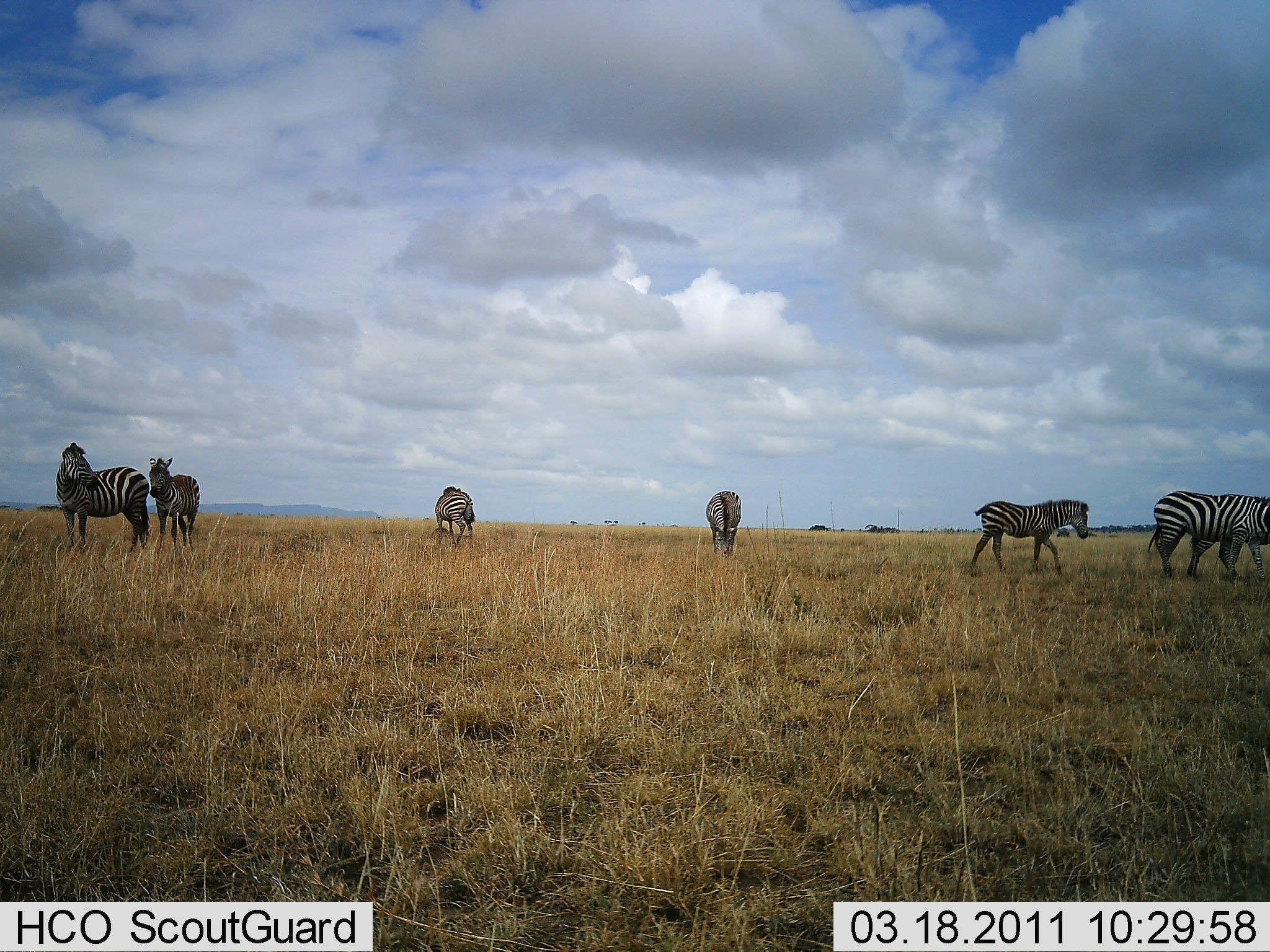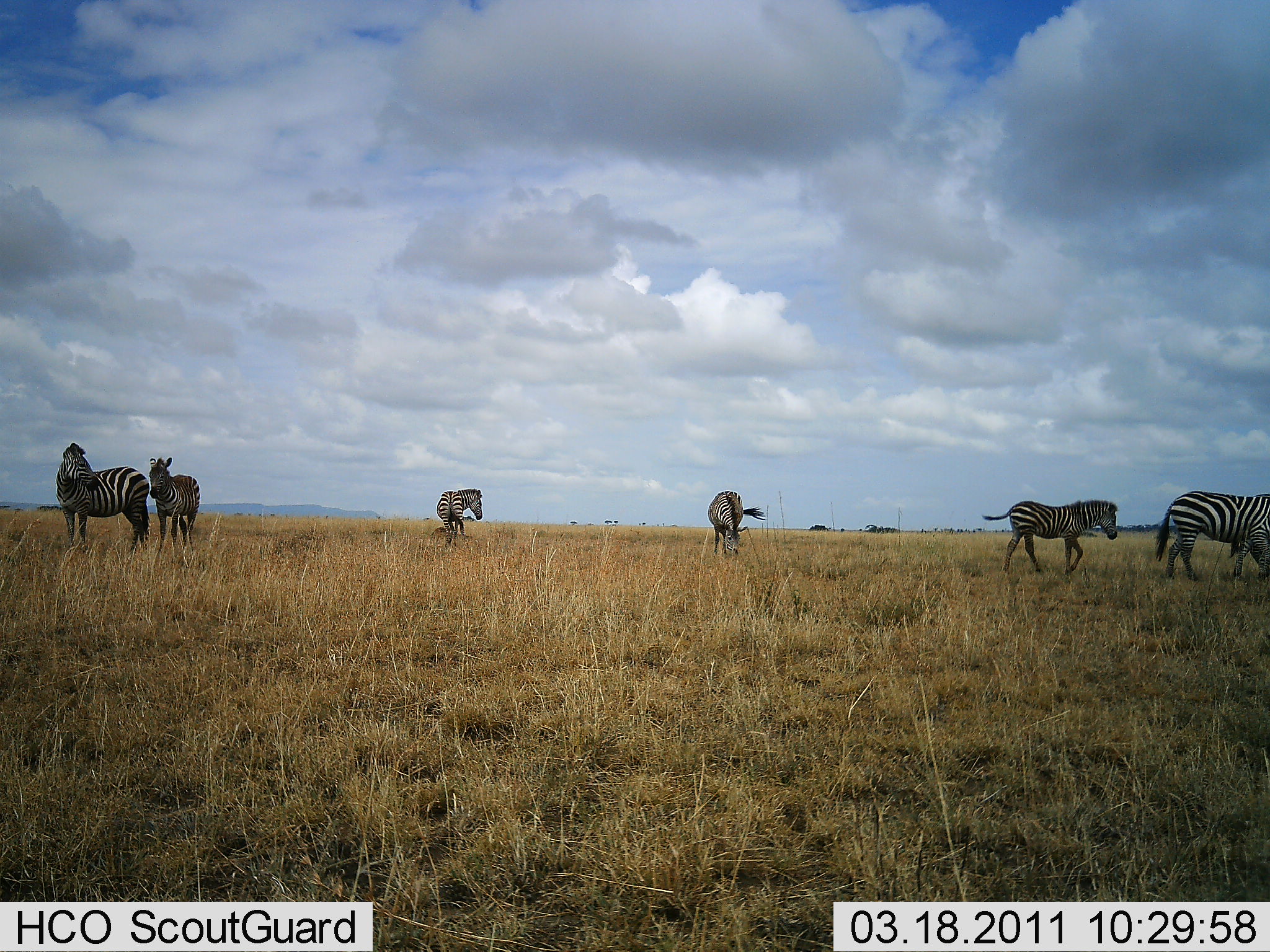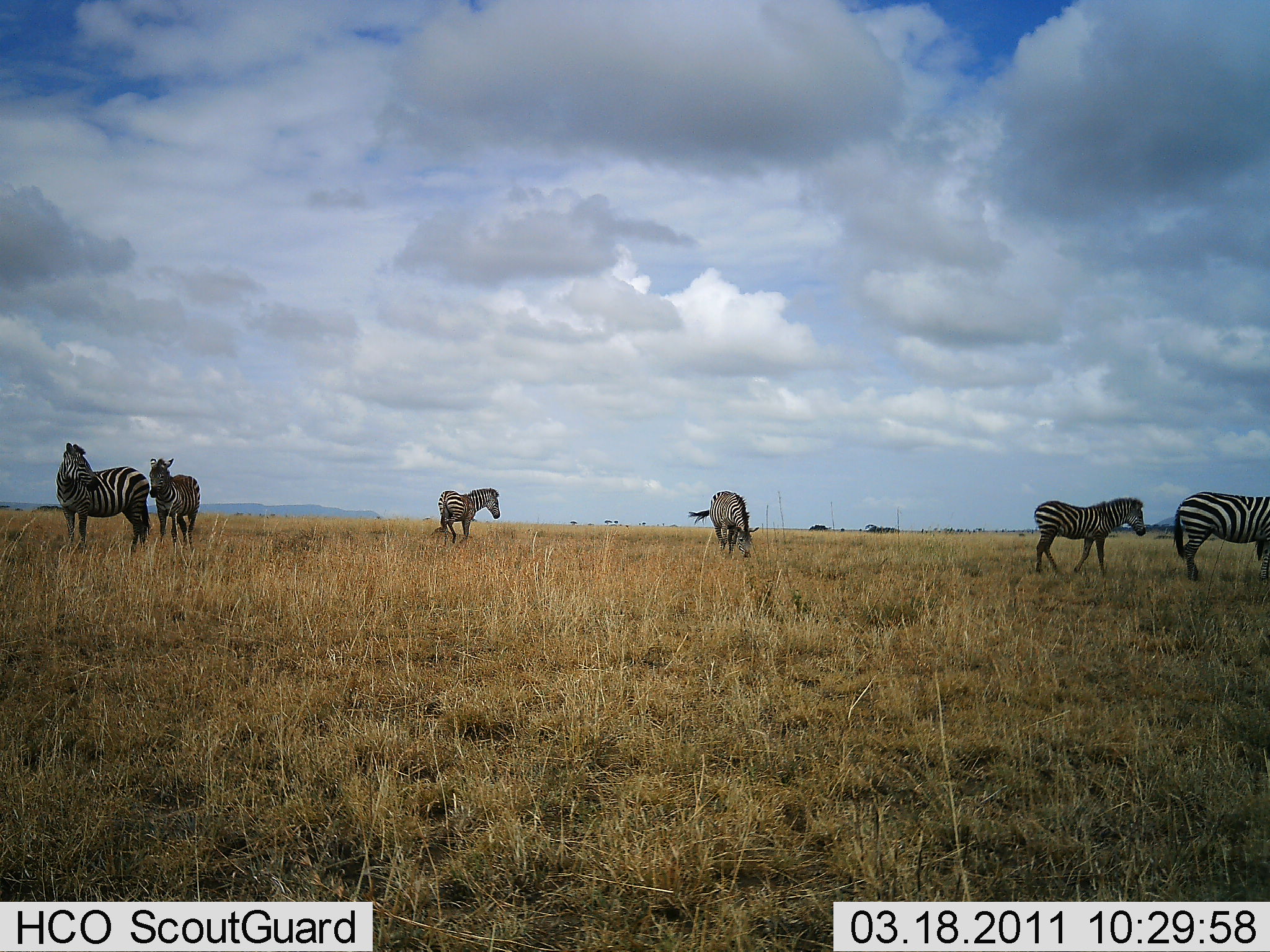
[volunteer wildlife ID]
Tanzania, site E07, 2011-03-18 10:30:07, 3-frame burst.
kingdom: Animalia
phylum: Chordata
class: Mammalia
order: Perissodactyla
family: Equidae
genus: Equus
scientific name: Equus quagga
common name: plains zebra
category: zebra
Zebra (plains zebra) (Equus quagga), count 6. Behavior (volunteer vote fractions): standing 75%, resting 0%, moving 83%, interacting 8%. Young present (vote fraction): 17%. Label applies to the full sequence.